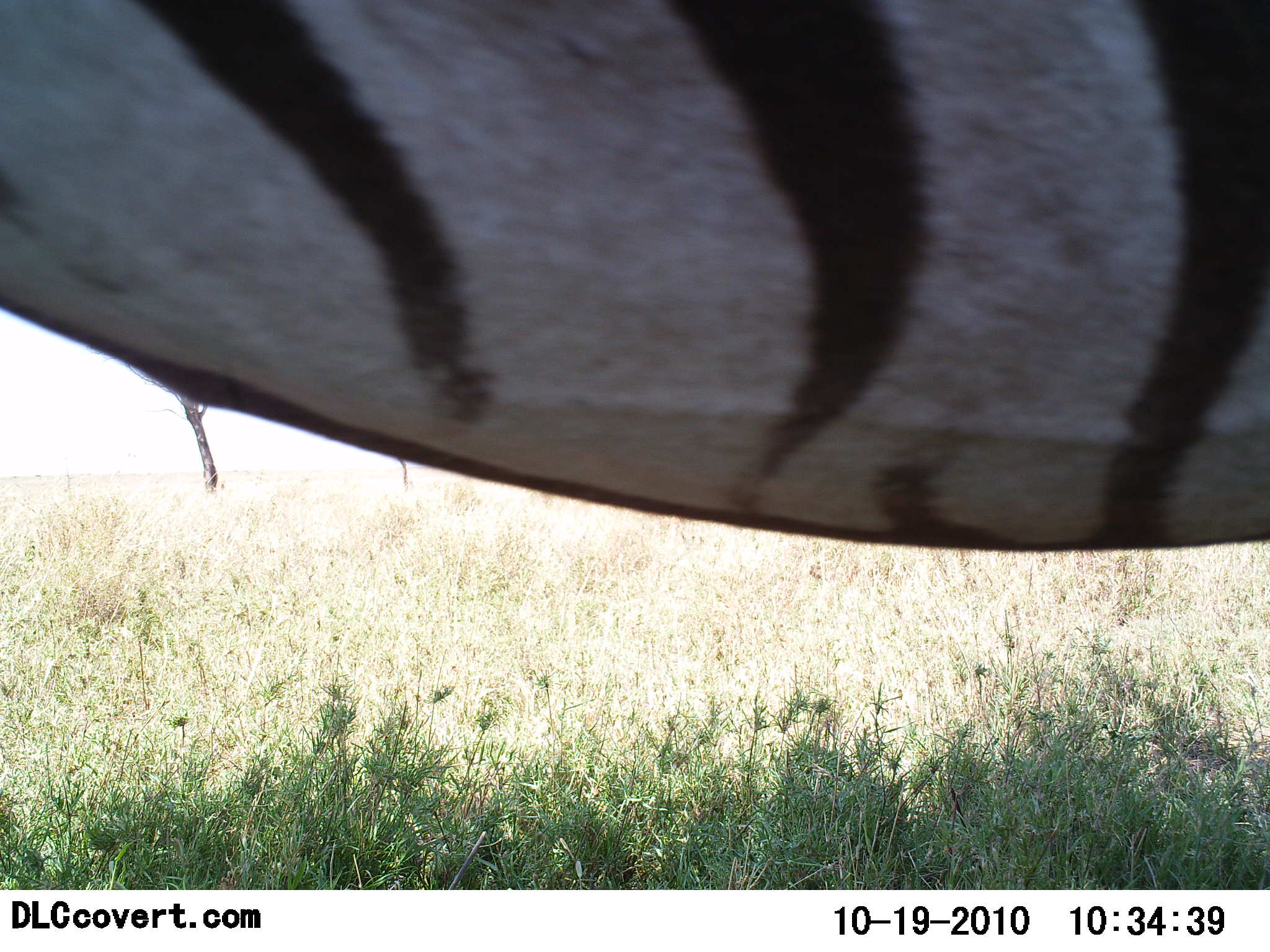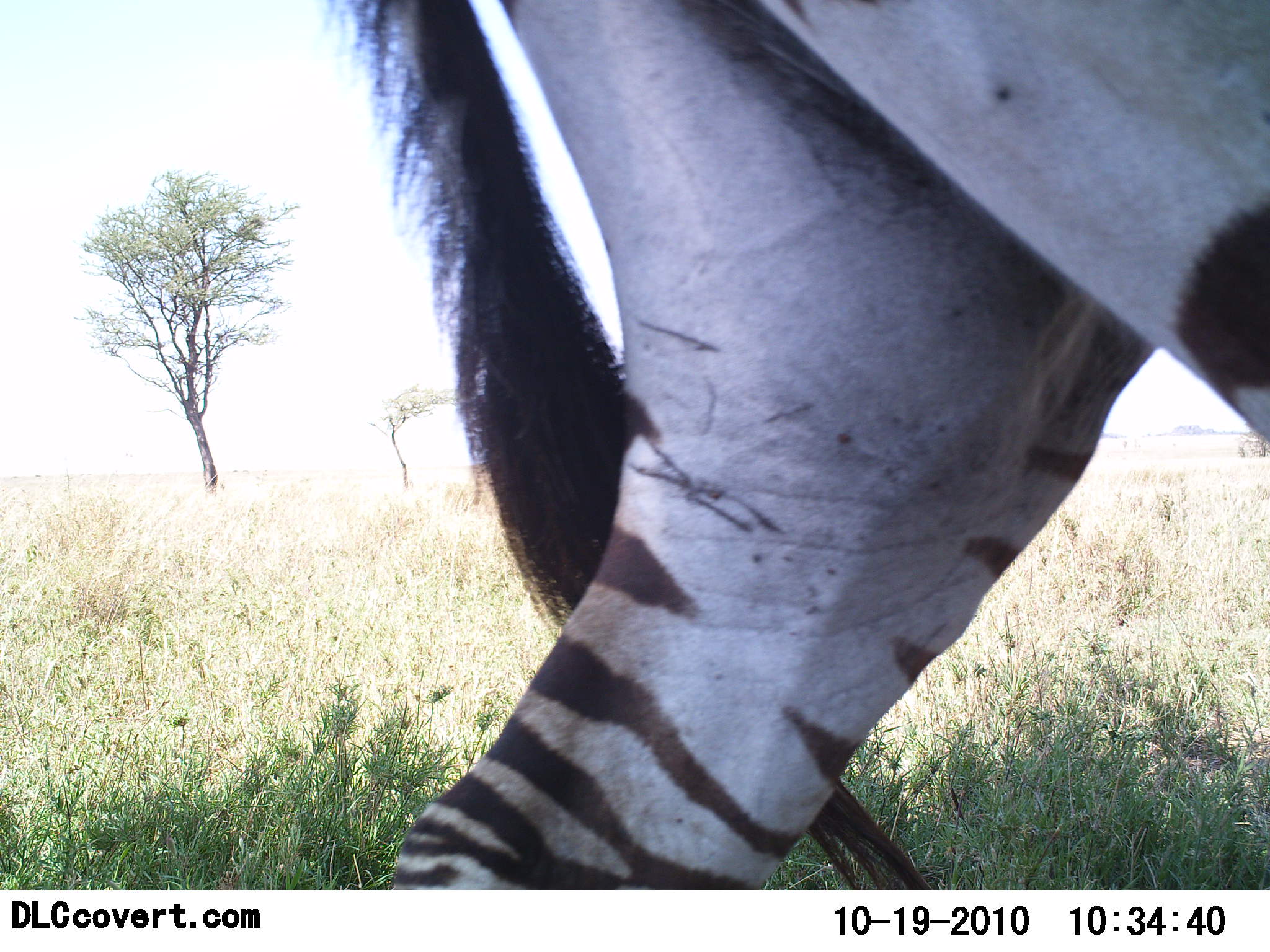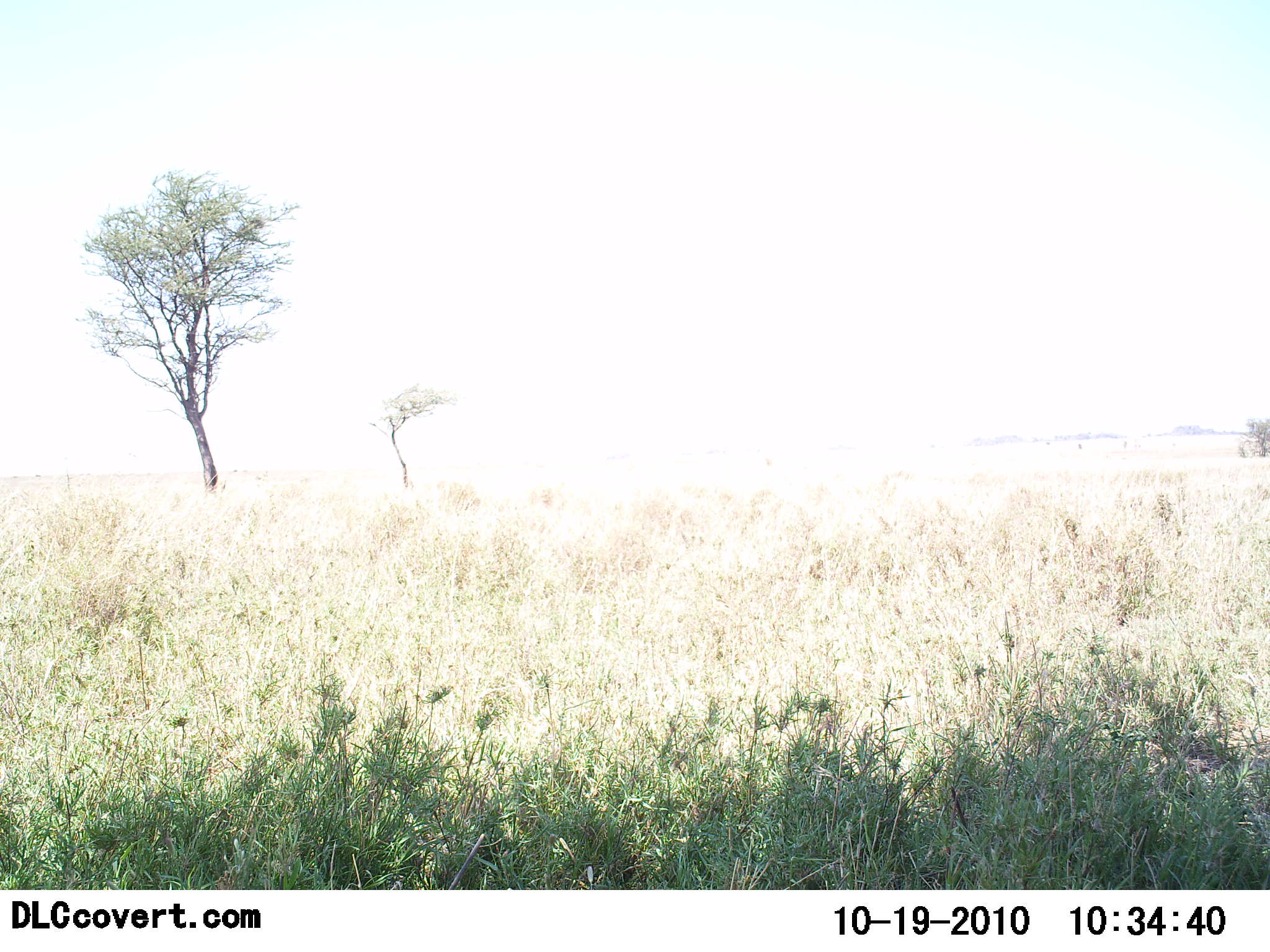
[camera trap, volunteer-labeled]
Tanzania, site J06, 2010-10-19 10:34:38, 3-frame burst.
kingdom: Animalia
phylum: Chordata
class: Mammalia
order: Perissodactyla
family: Equidae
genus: Equus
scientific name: Equus quagga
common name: plains zebra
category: zebra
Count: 1.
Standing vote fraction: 0%.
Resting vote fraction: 0%.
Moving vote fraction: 100%.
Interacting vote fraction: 0%.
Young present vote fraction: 0%.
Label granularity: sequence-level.